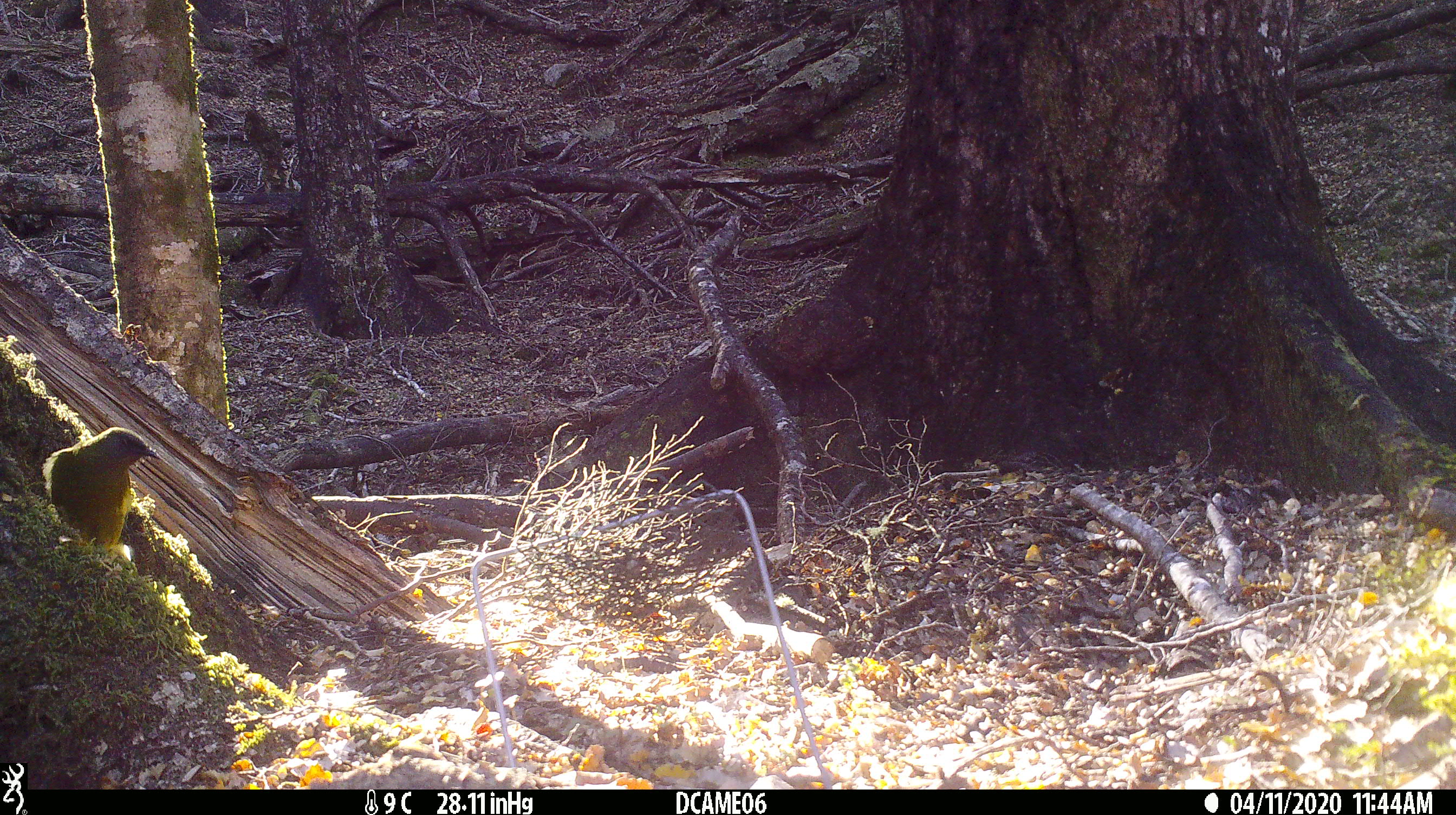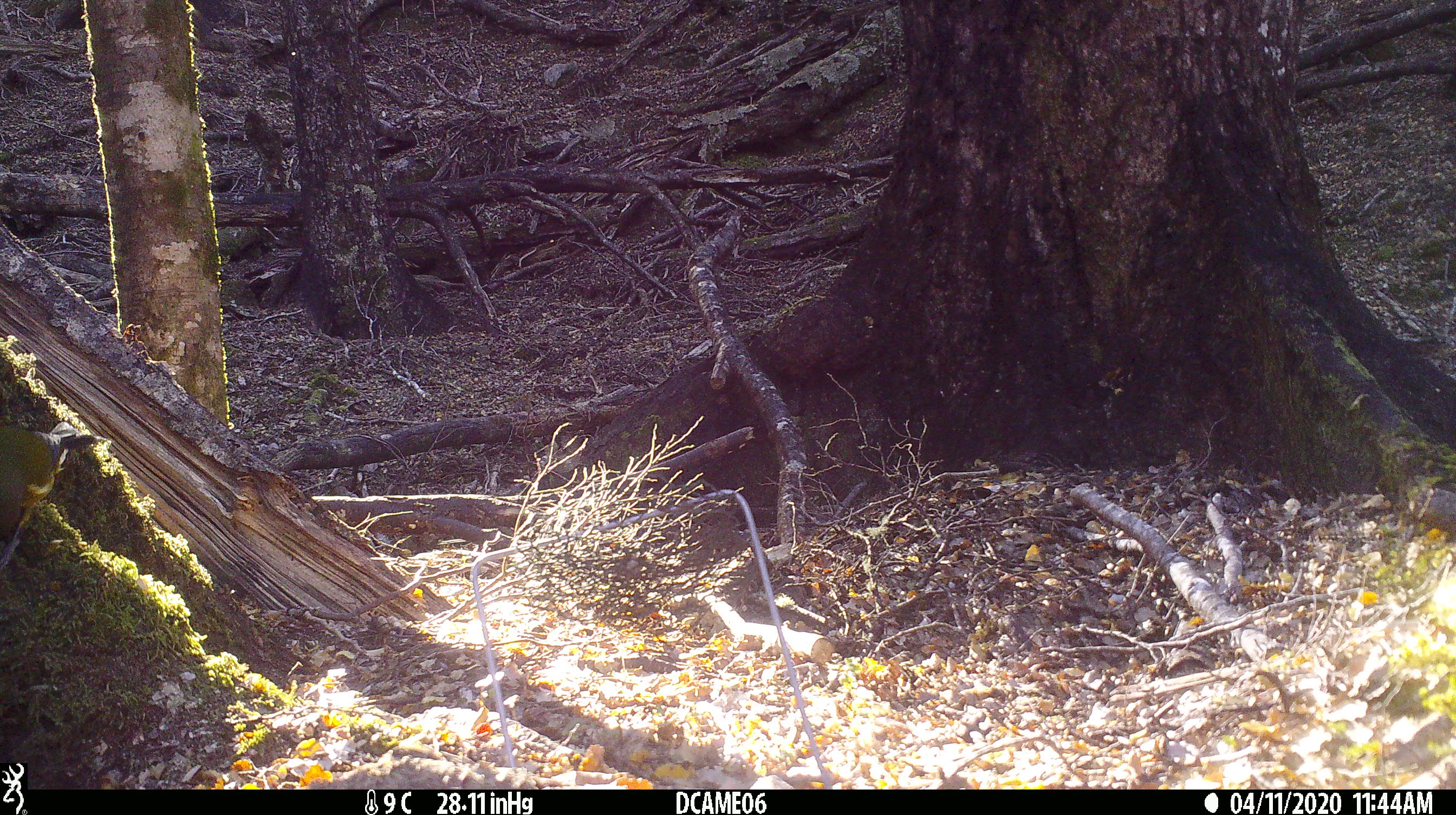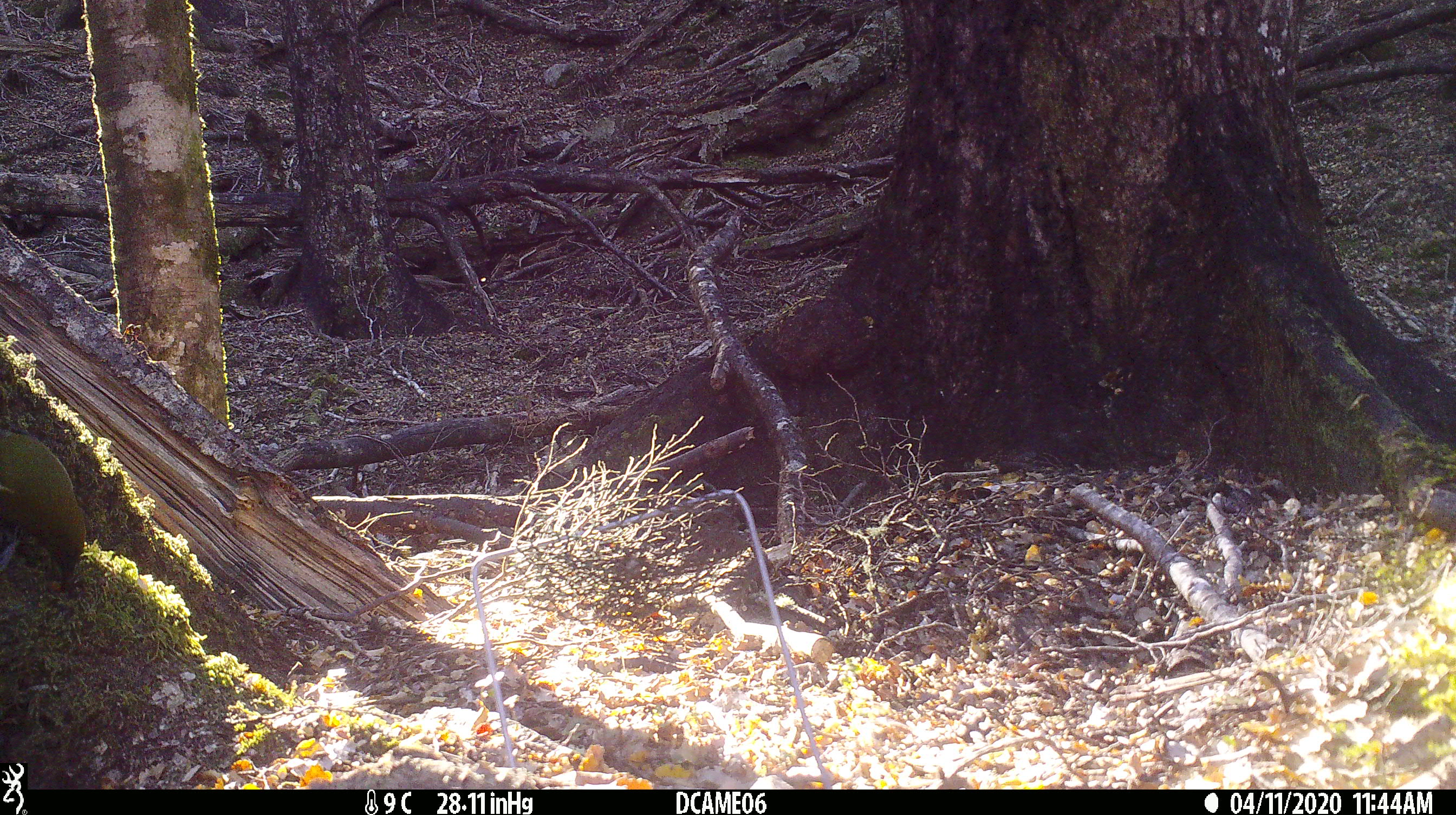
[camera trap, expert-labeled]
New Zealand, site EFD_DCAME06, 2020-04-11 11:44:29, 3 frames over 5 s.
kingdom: Animalia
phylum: Chordata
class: Aves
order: Passeriformes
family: Meliphagidae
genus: Anthornis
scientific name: Anthornis melanura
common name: new zealand bellbird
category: bellbird